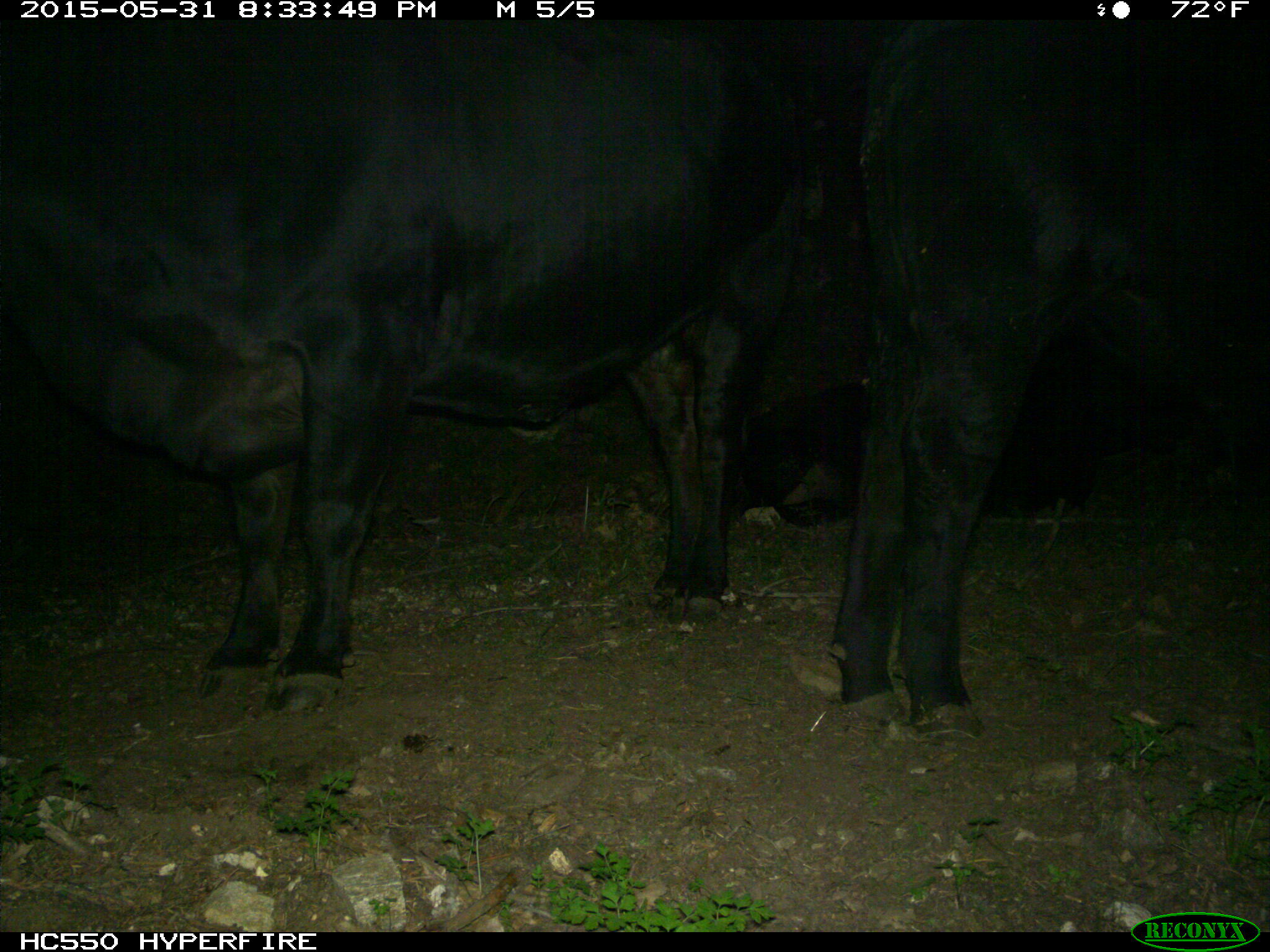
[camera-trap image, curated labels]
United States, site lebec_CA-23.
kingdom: Animalia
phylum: Chordata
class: Mammalia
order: Artiodactyla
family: Bovidae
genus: Bos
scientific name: Bos taurus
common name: domestic cow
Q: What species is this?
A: Bos taurus (domestic cow).